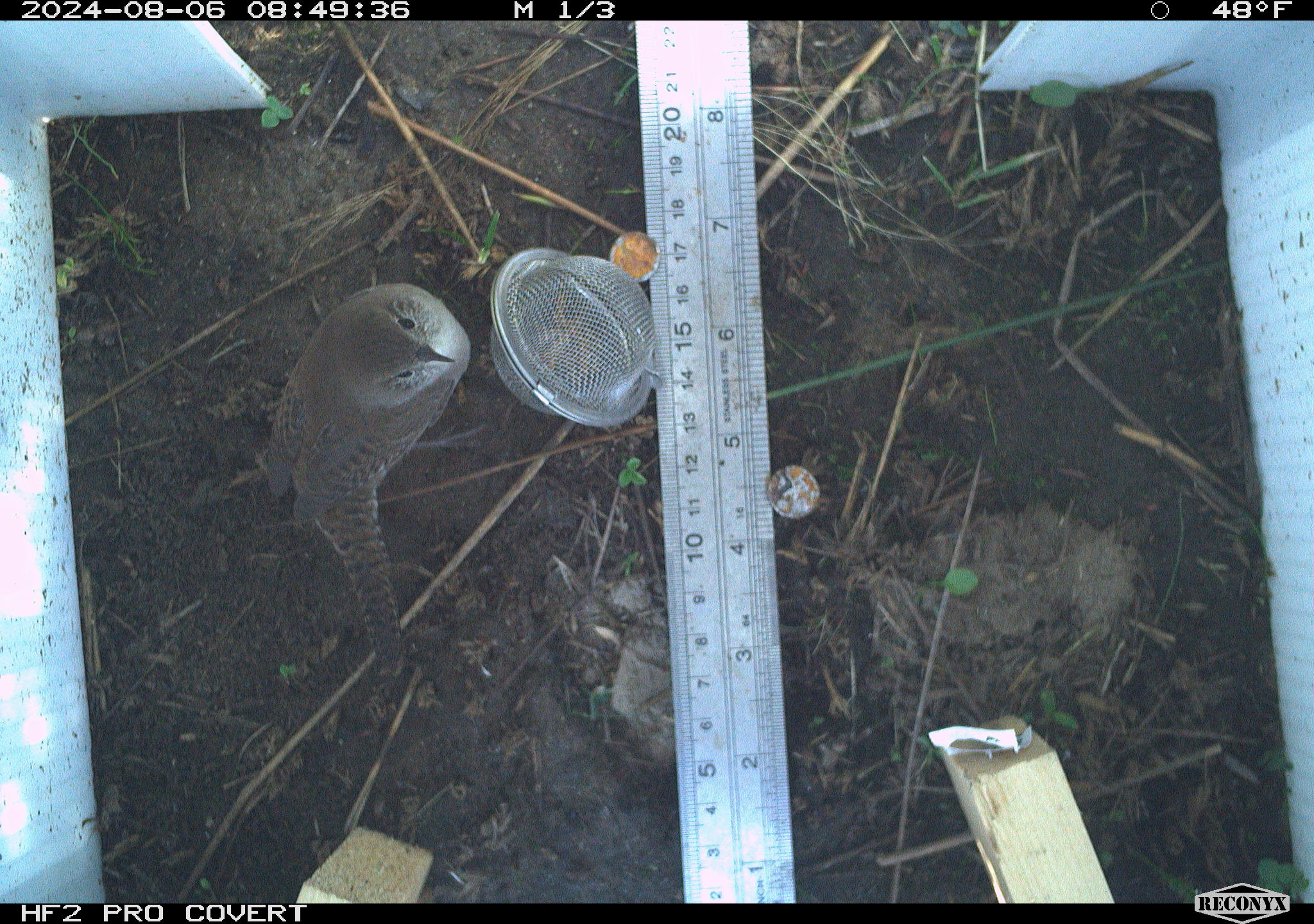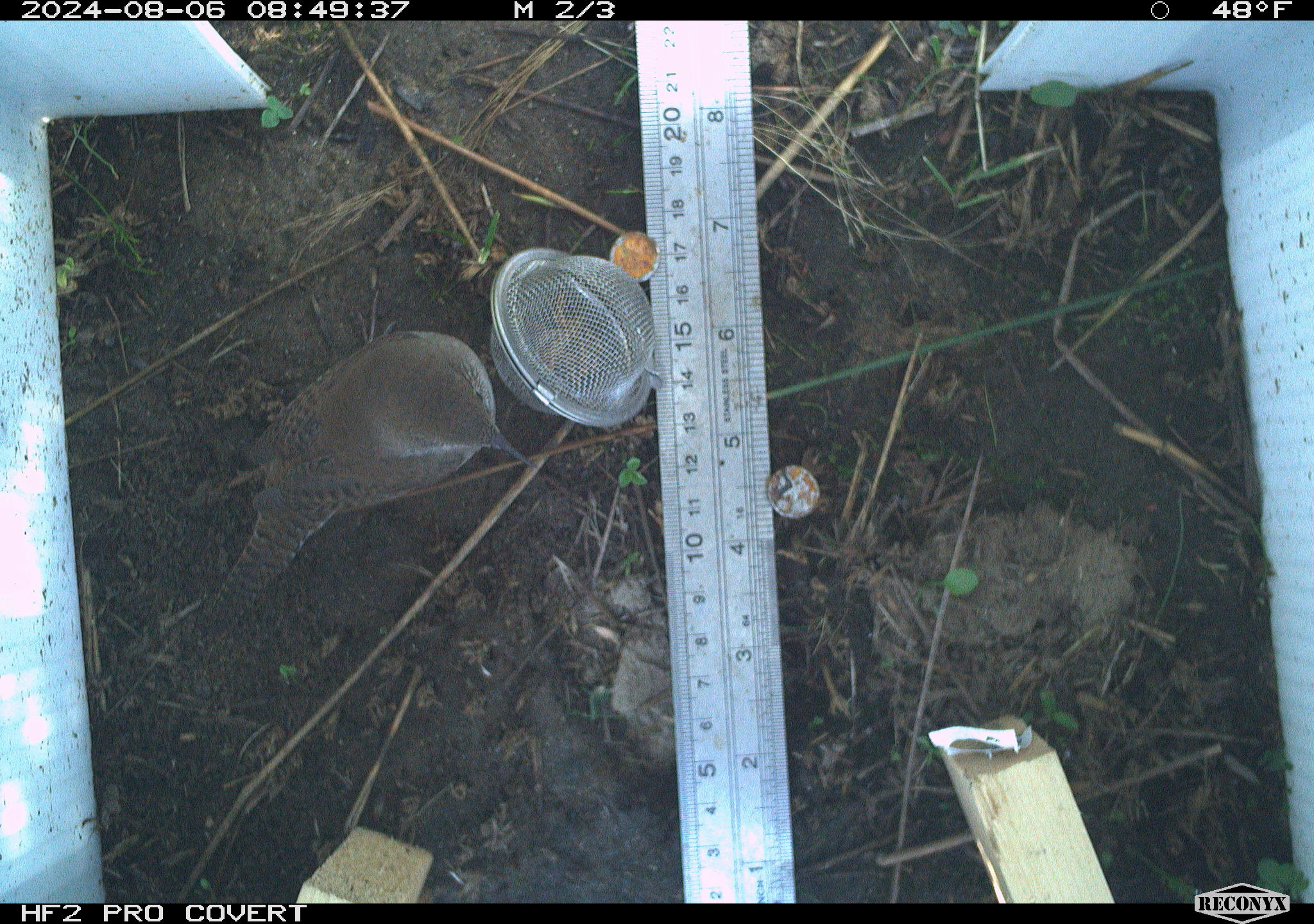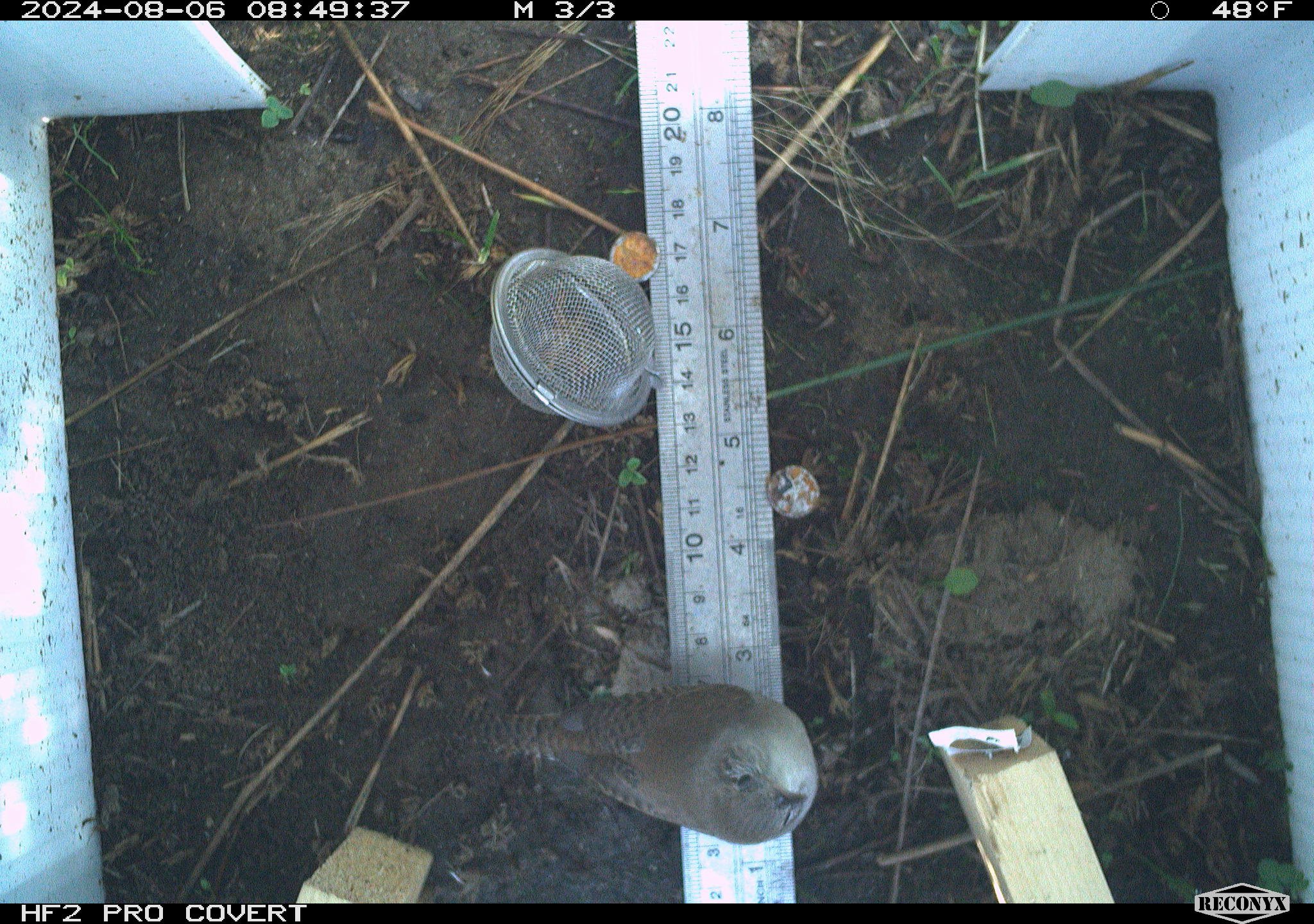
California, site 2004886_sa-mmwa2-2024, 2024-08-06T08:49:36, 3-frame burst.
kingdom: Animalia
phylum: Chordata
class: Aves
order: Passeriformes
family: Troglodytidae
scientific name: Troglodytidae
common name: wren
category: troglodytidae family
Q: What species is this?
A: Troglodytidae family (wren) (Troglodytidae).